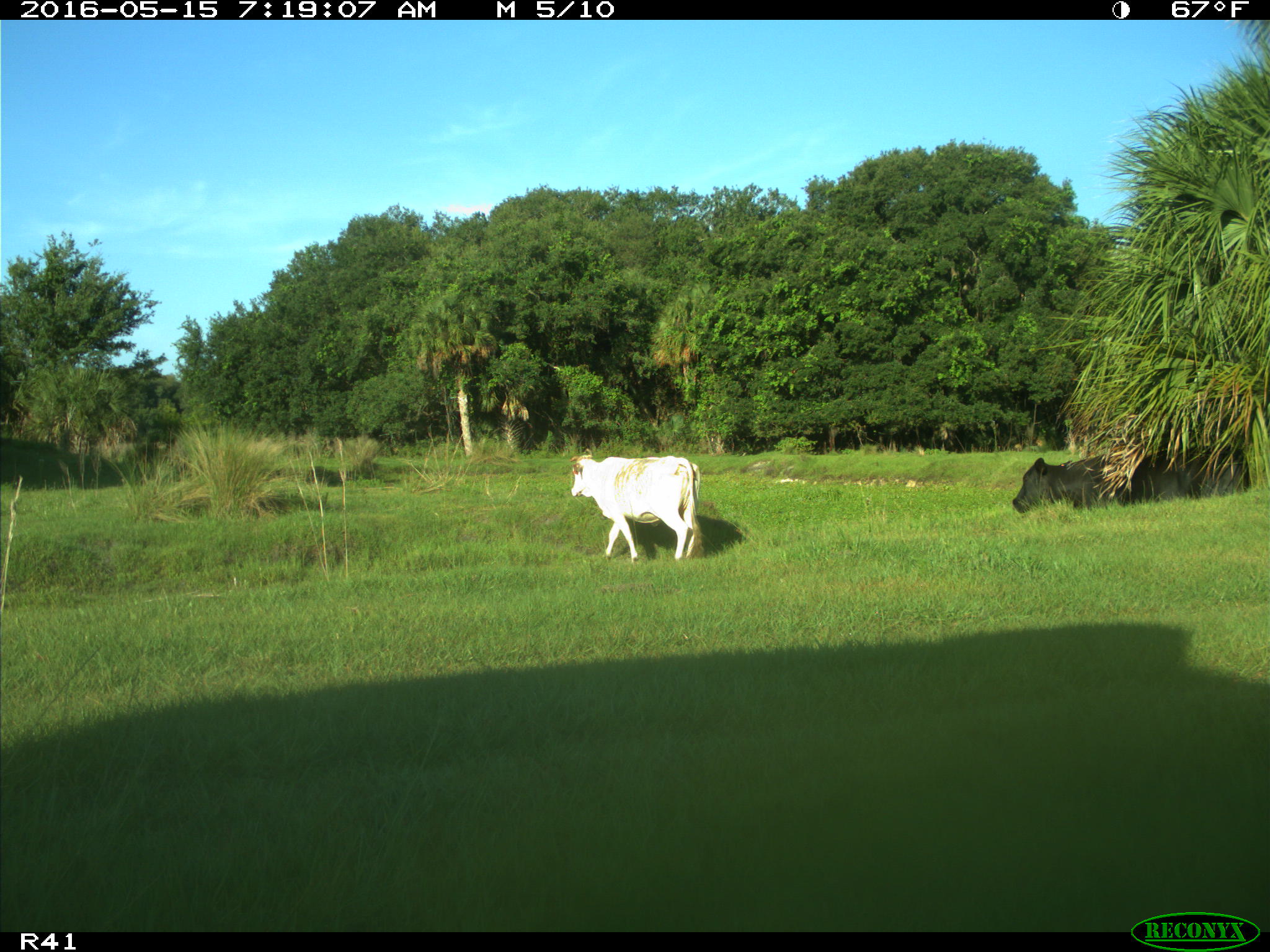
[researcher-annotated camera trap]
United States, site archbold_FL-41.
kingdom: Animalia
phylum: Chordata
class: Mammalia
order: Artiodactyla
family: Bovidae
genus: Bos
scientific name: Bos taurus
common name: domestic cow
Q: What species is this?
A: Bos taurus (domestic cow).